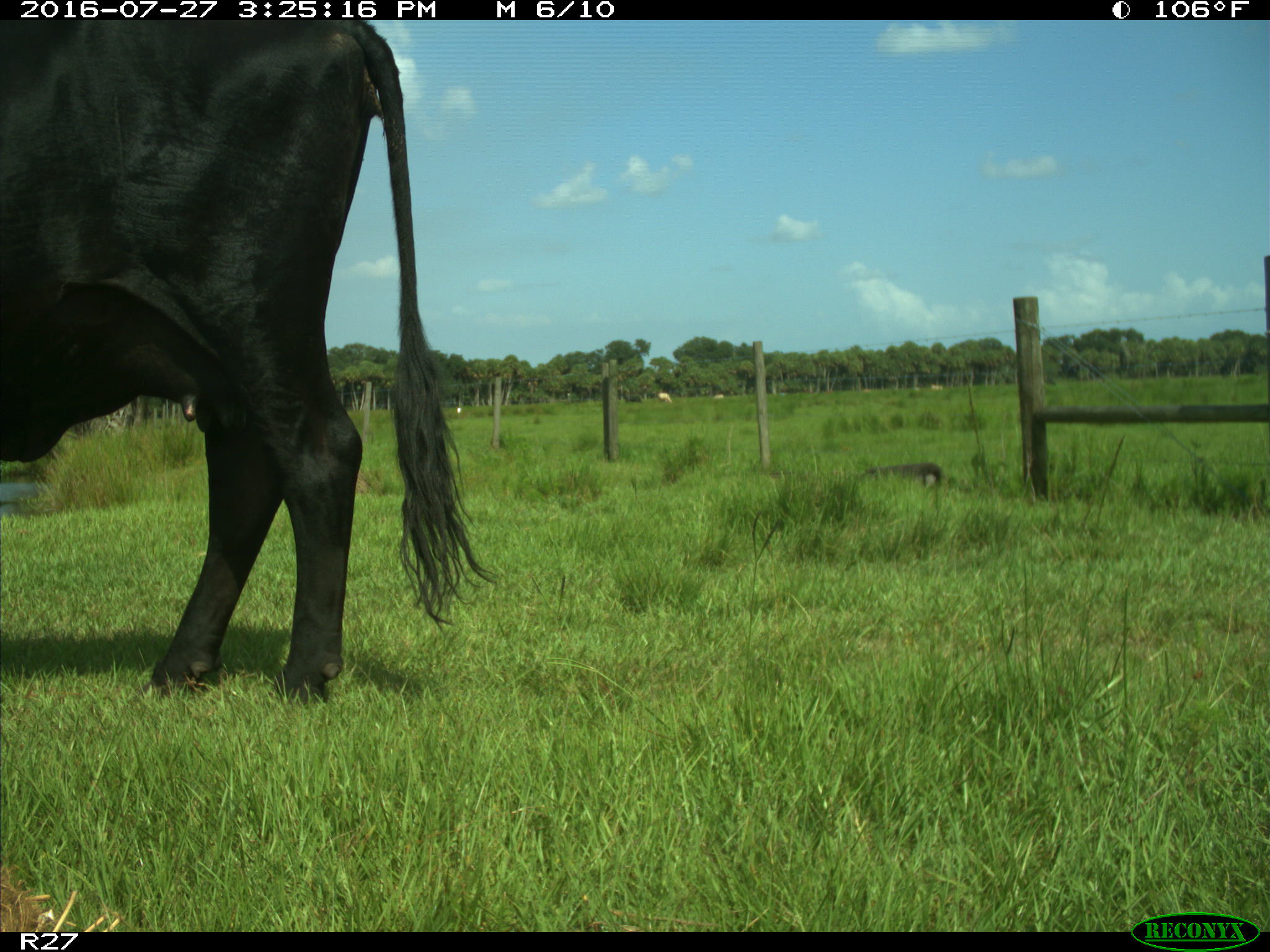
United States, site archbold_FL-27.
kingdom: Animalia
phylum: Chordata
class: Mammalia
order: Artiodactyla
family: Bovidae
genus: Bos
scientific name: Bos taurus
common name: domestic cow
Bos taurus (domestic cow).